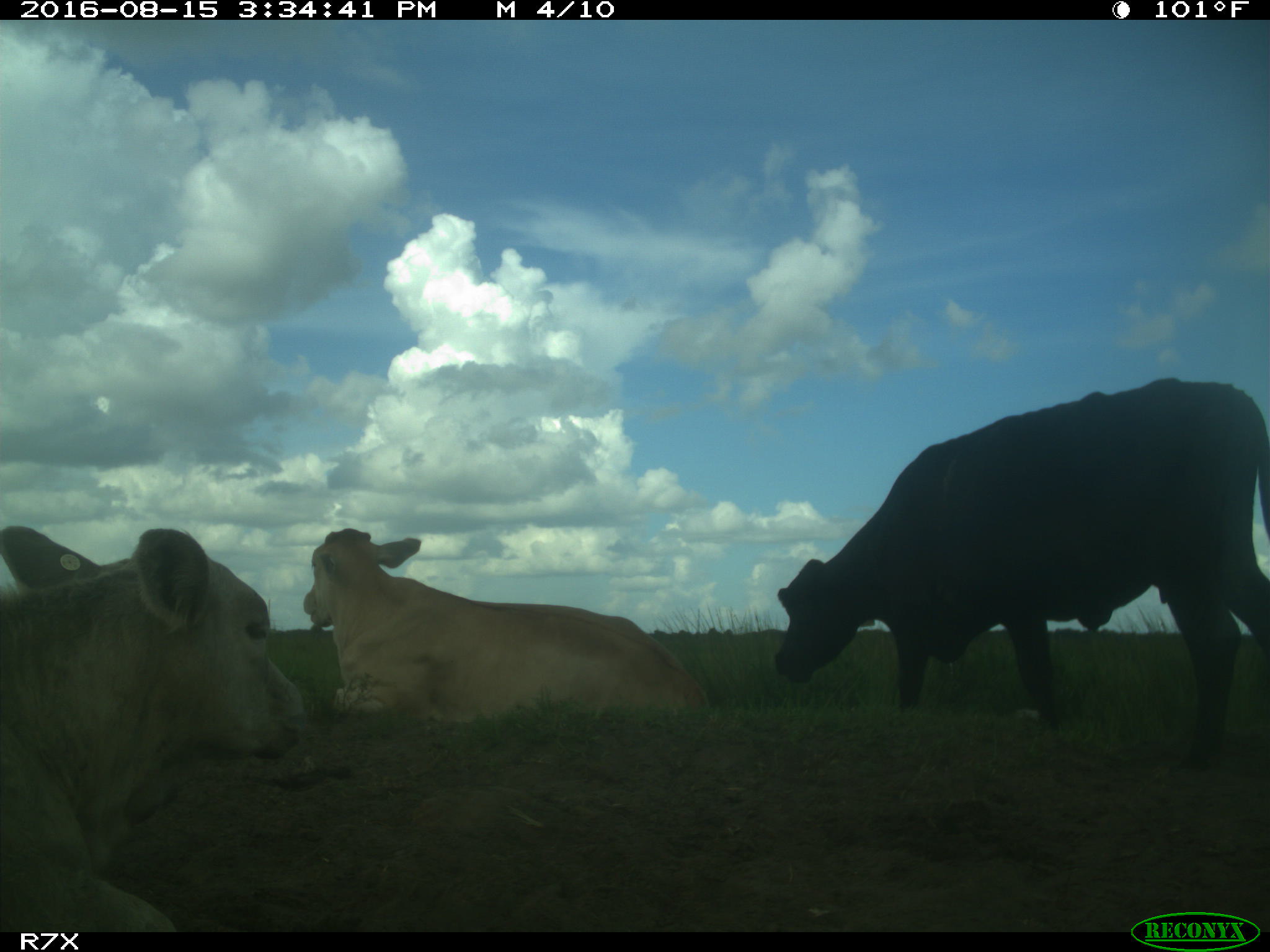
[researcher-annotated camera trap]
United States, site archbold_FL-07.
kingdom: Animalia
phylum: Chordata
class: Mammalia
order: Artiodactyla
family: Bovidae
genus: Bos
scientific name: Bos taurus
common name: domestic cow